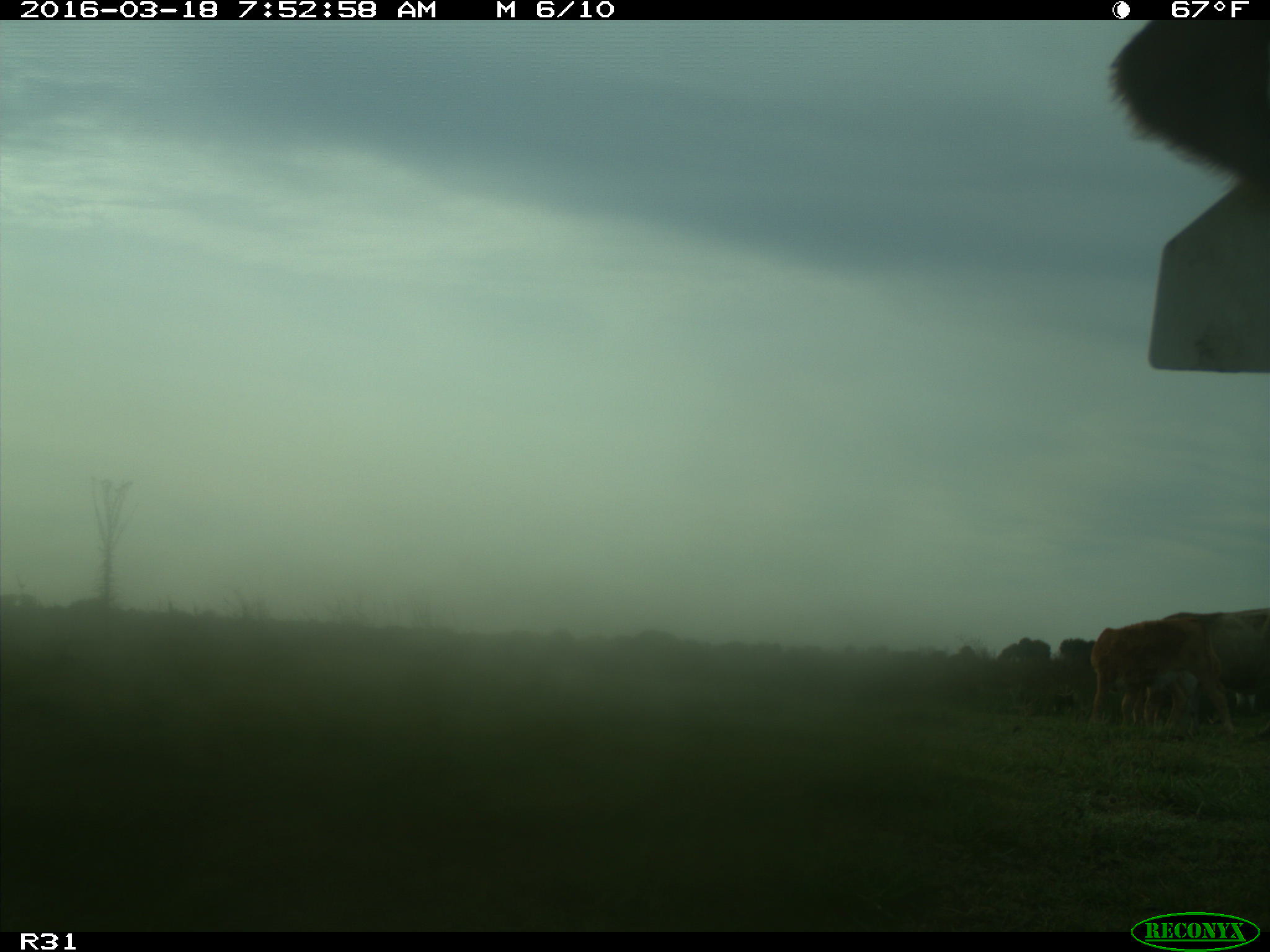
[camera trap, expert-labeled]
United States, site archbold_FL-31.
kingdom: Animalia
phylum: Chordata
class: Mammalia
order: Artiodactyla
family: Bovidae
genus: Bos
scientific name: Bos taurus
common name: domestic cow